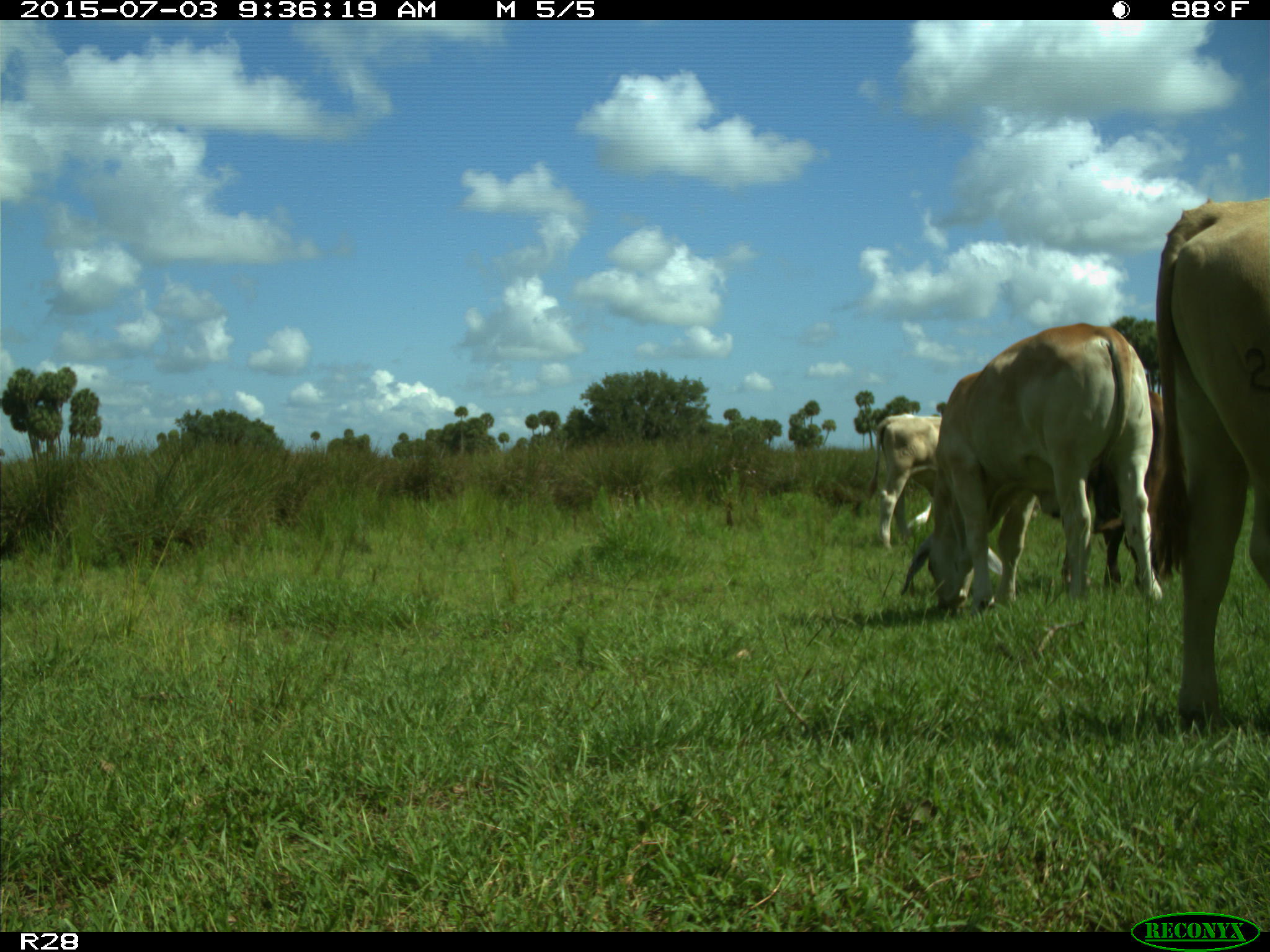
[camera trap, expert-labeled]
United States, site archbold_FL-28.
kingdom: Animalia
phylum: Chordata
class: Mammalia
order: Artiodactyla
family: Bovidae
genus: Bos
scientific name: Bos taurus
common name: domestic cow